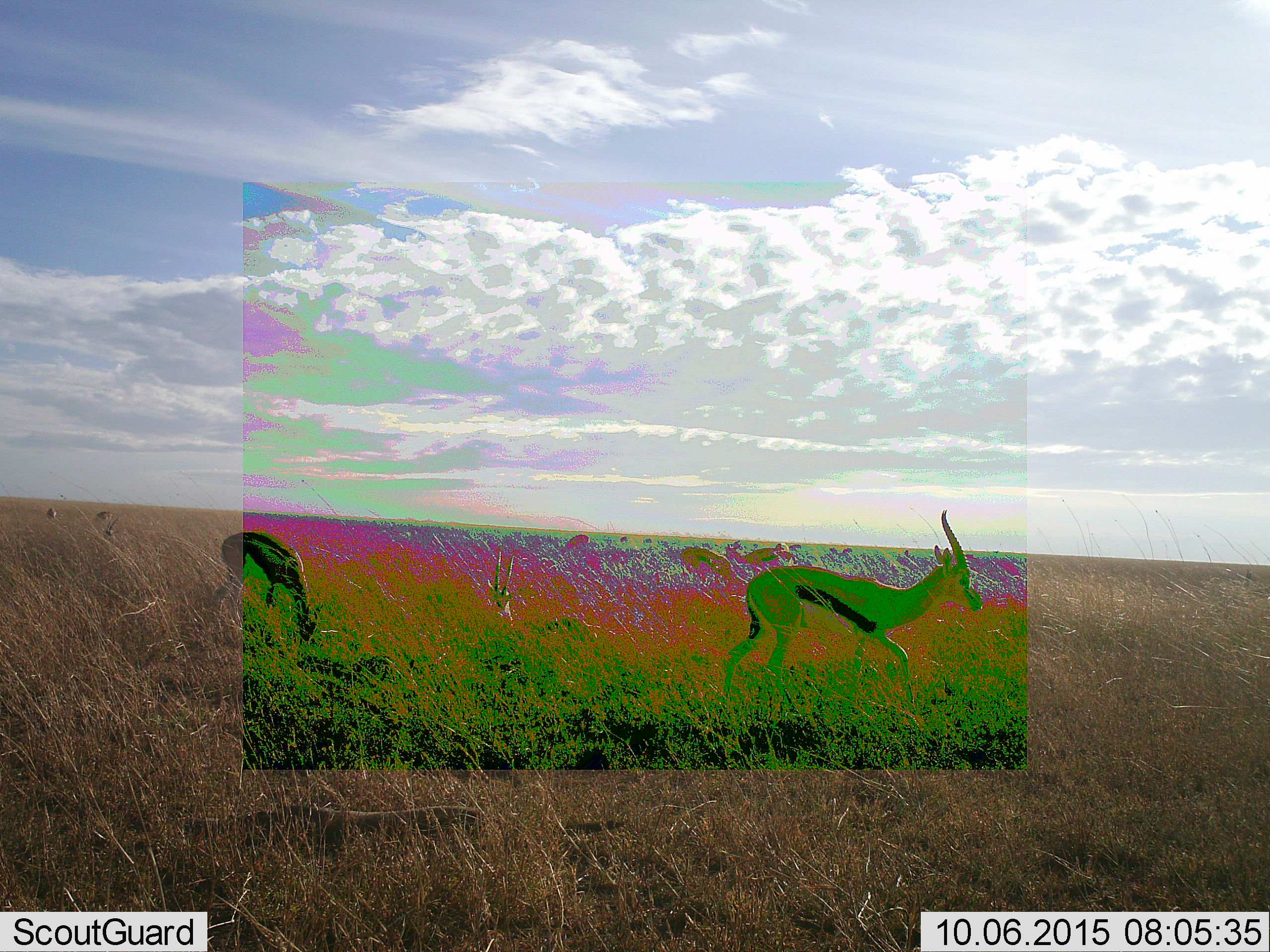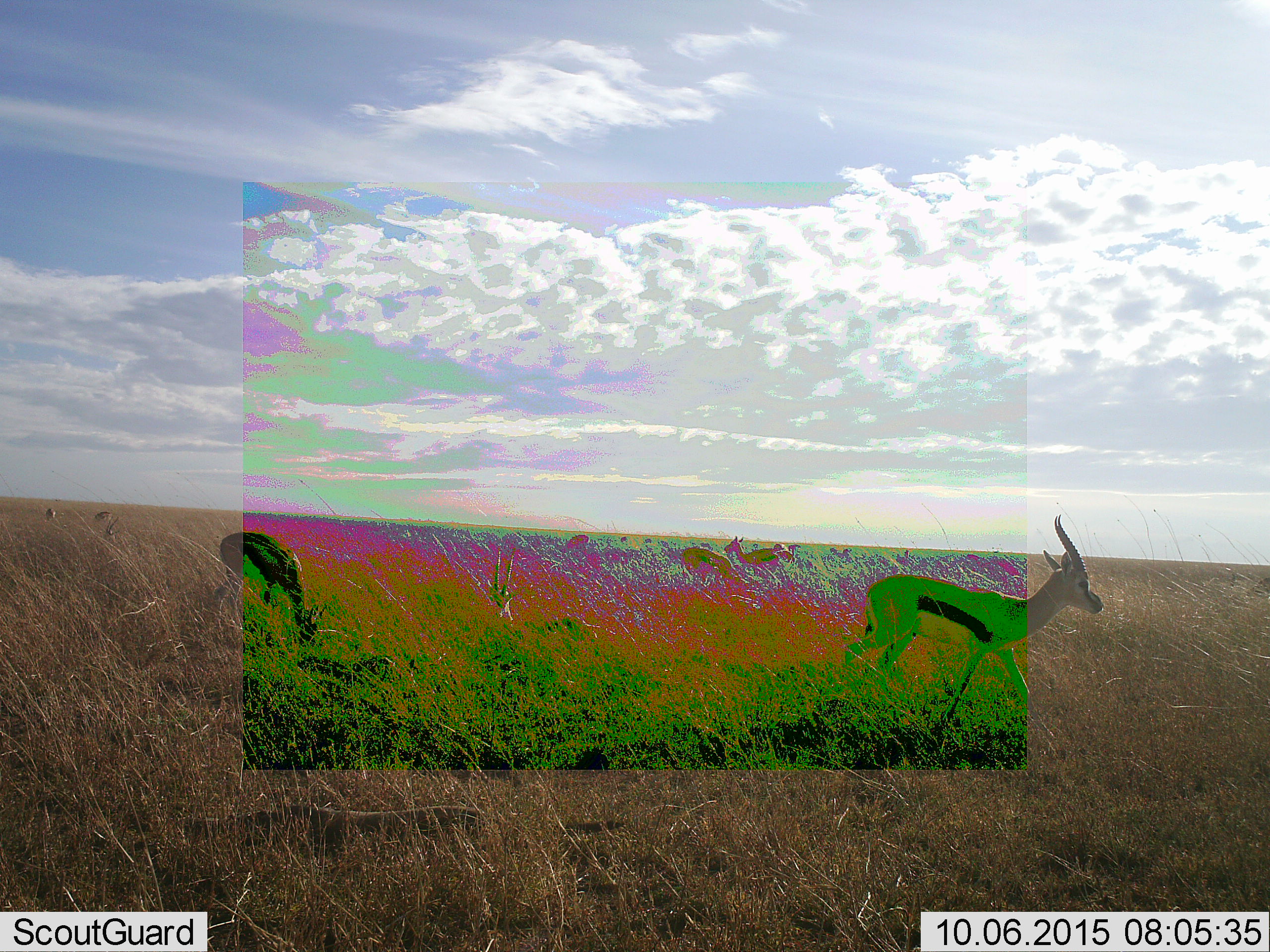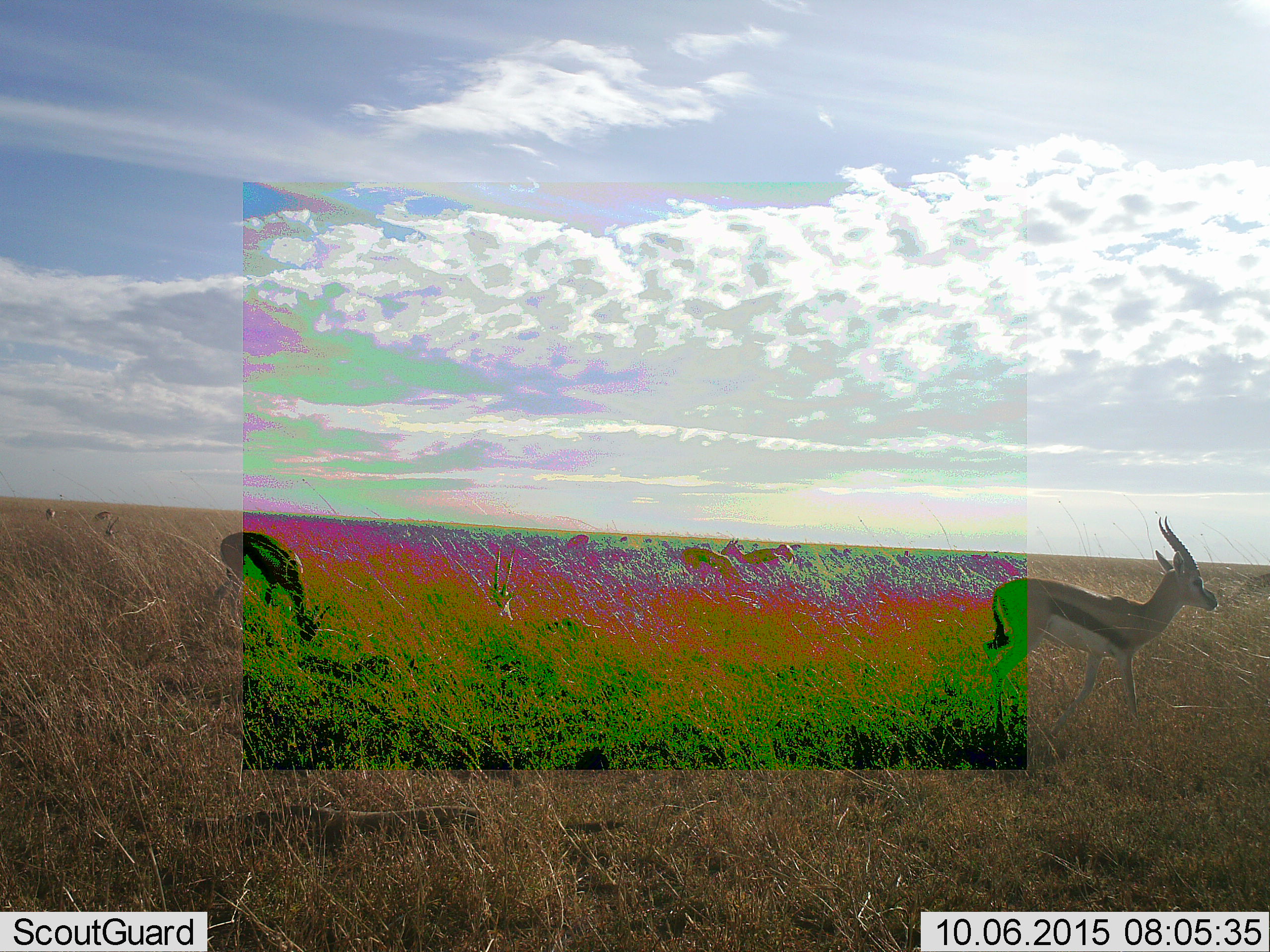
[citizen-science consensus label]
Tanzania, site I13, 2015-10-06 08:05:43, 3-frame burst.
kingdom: Animalia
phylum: Chordata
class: Mammalia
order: Artiodactyla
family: Bovidae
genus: Eudorcas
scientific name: Eudorcas thomsonii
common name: thomson's gazelle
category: gazellethomsons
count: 11-50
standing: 38%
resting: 25%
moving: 88%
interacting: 0%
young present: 0%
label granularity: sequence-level